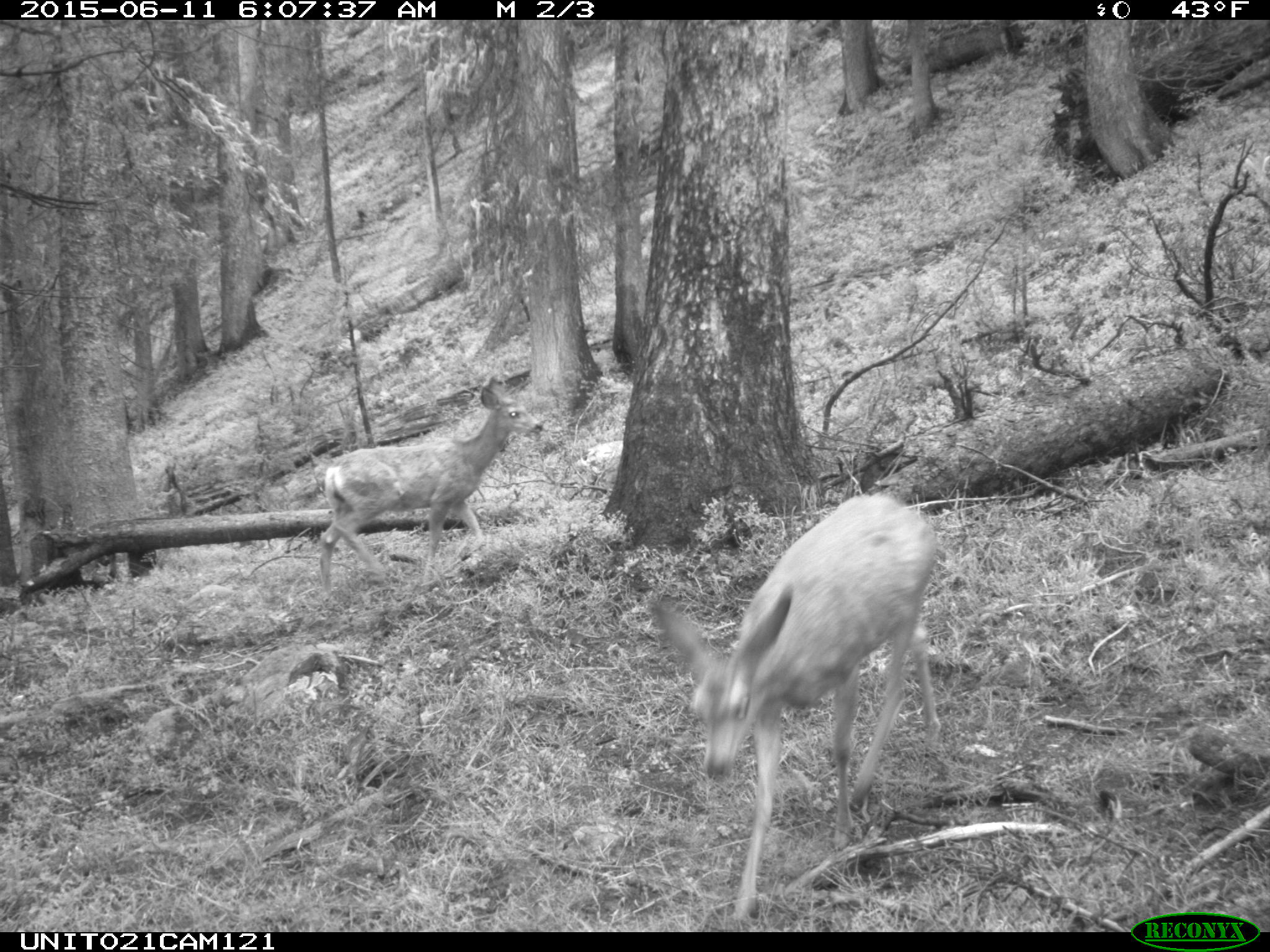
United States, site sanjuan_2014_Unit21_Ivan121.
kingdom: Animalia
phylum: Chordata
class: Mammalia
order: Artiodactyla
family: Cervidae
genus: Odocoileus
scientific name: Odocoileus hemionus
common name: mule deer